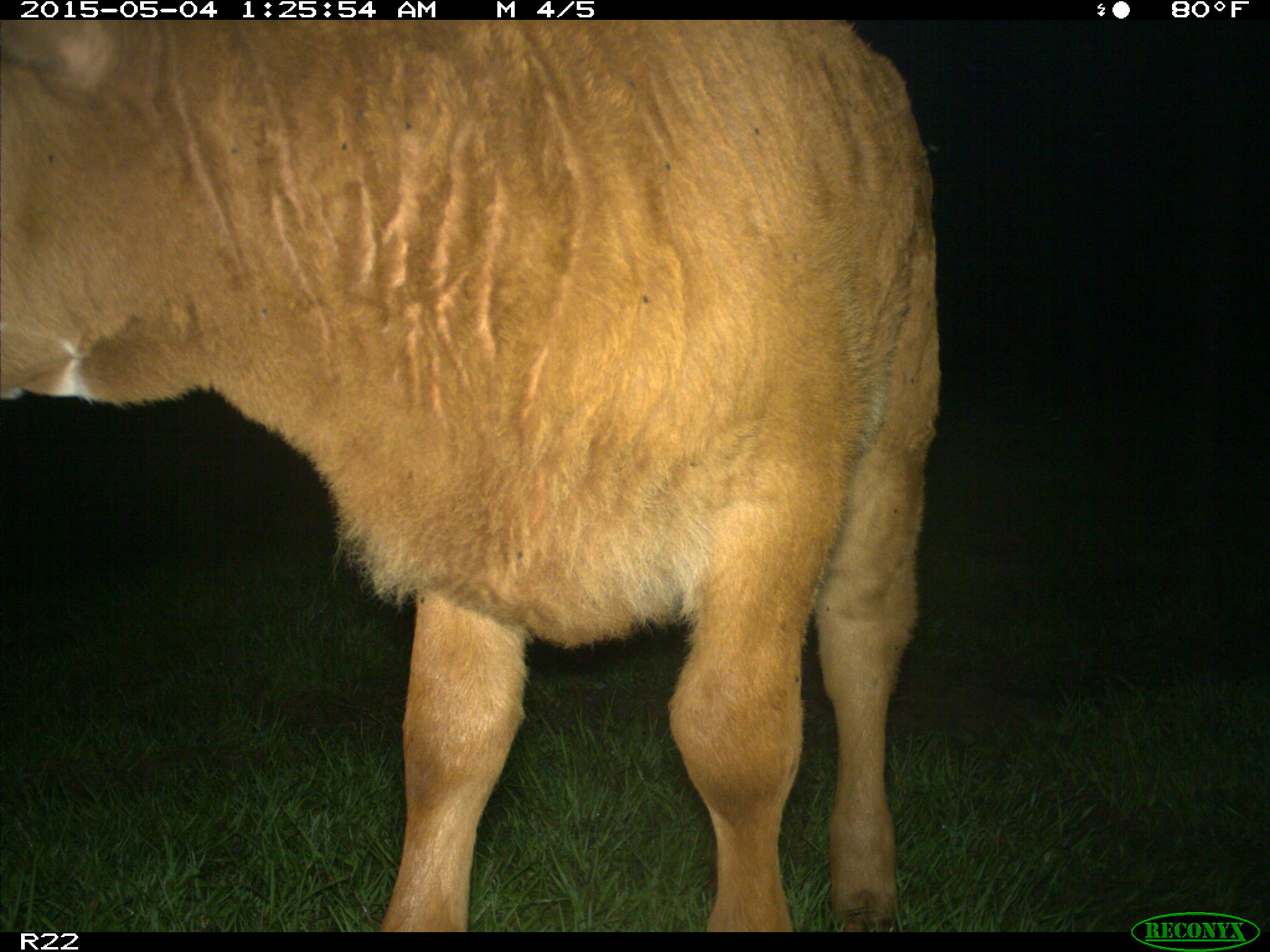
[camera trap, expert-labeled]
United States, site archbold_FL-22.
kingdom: Animalia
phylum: Chordata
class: Mammalia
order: Artiodactyla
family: Bovidae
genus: Bos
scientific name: Bos taurus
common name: domestic cow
Bos taurus (domestic cow).